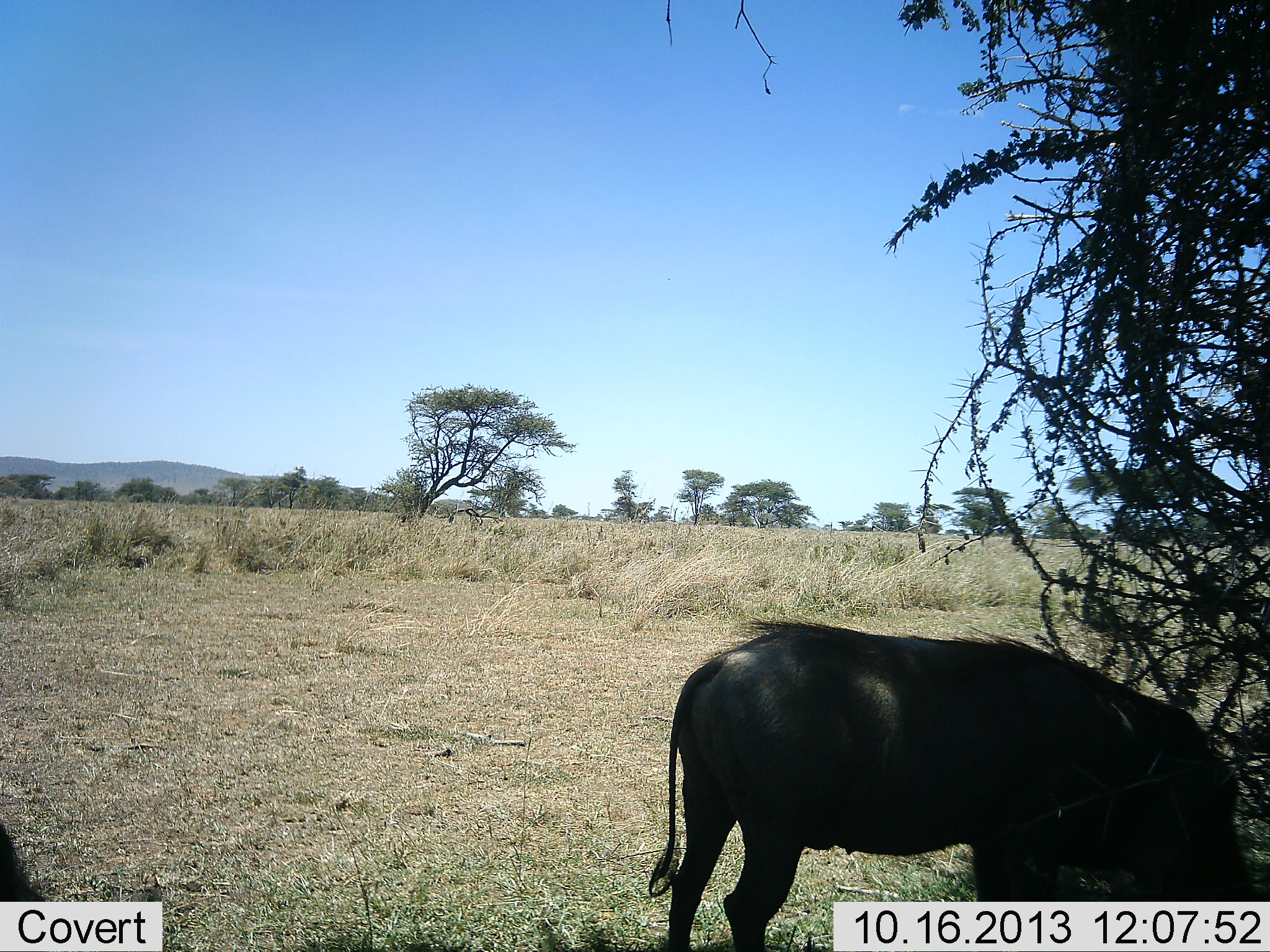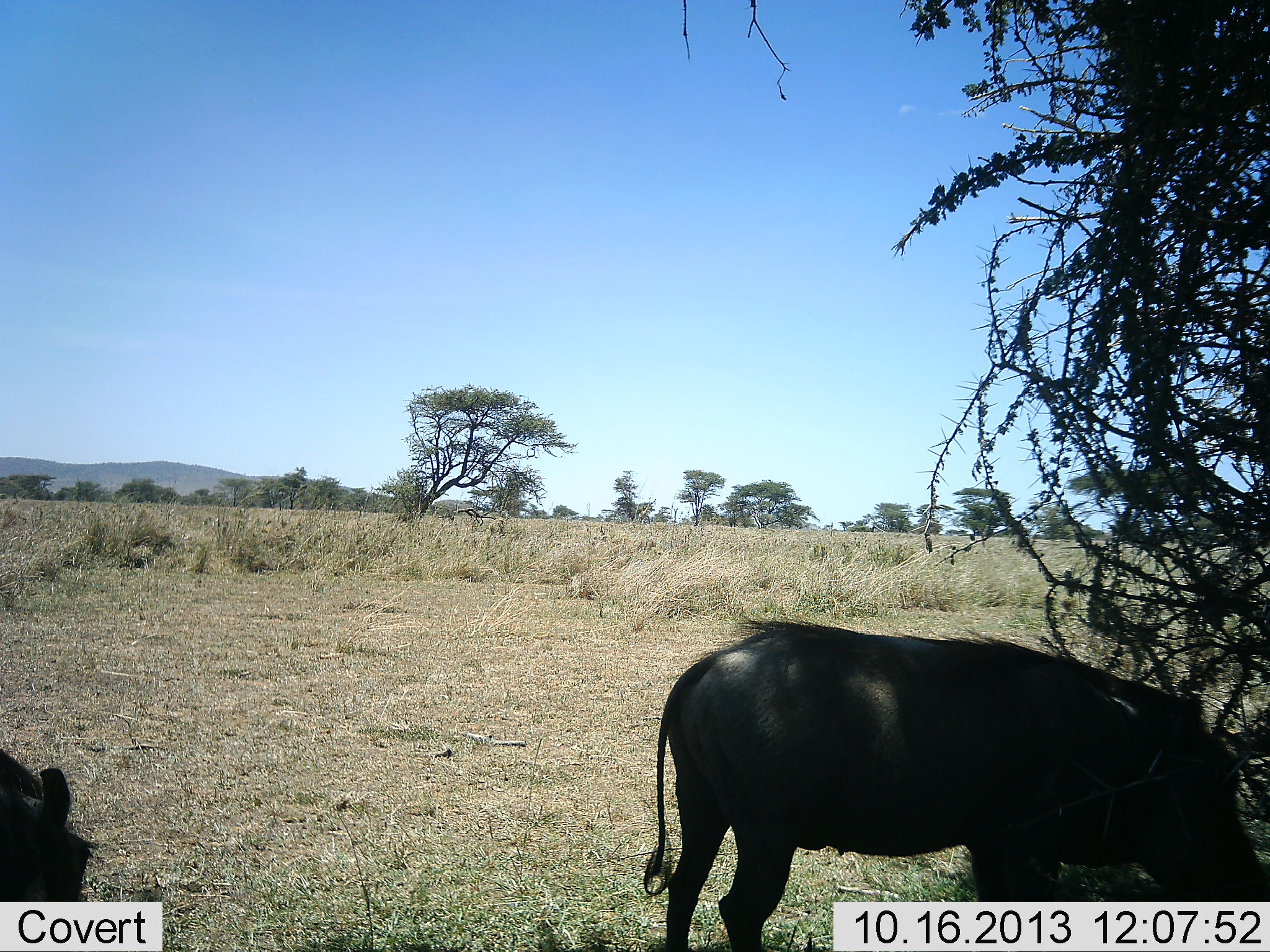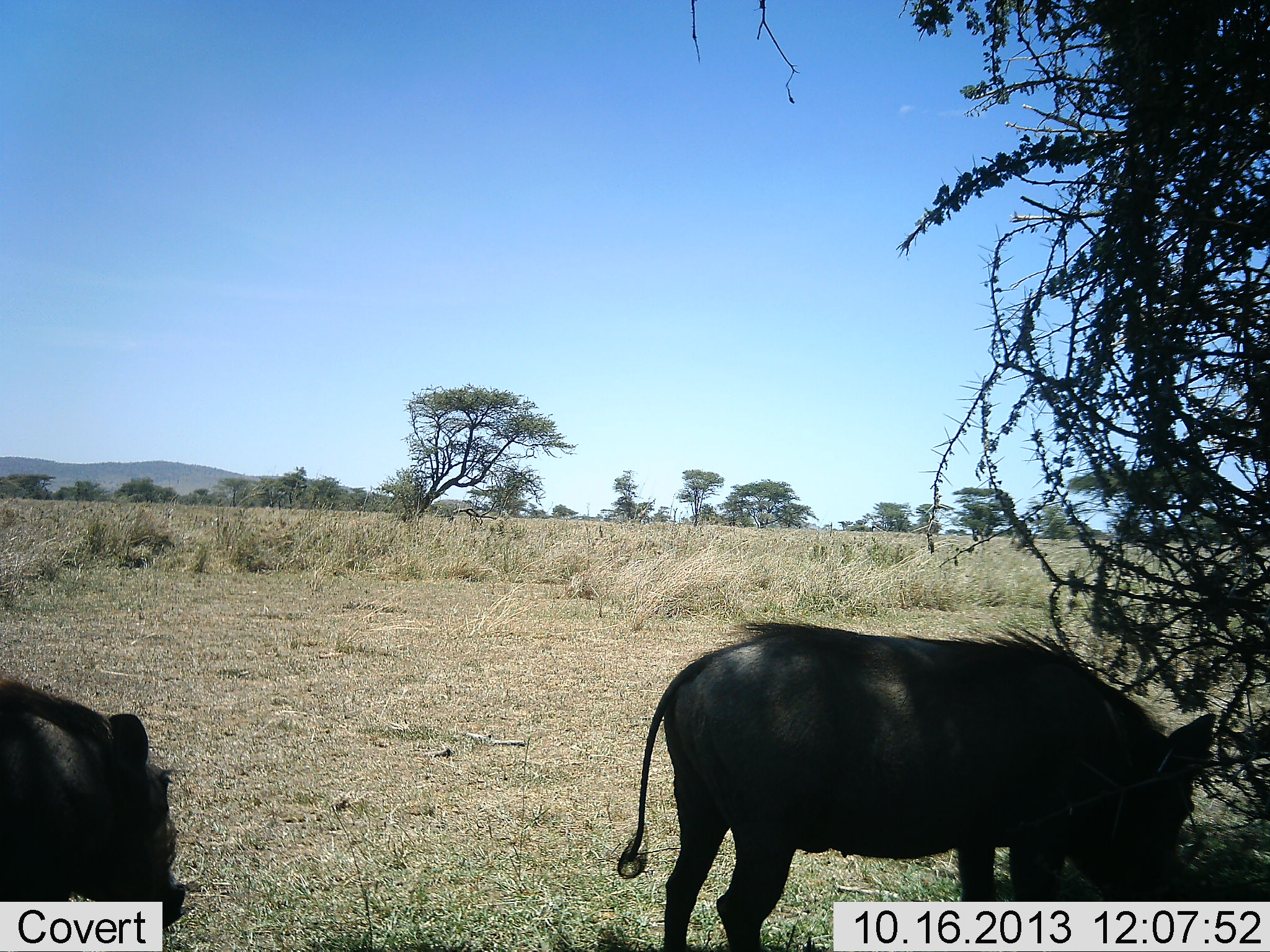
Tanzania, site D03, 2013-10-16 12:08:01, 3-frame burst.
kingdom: Animalia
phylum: Chordata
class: Mammalia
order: Artiodactyla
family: Suidae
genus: Phacochoerus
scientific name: Phacochoerus africanus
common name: warthog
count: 2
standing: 50%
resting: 0%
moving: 10%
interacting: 0%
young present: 0%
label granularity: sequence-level